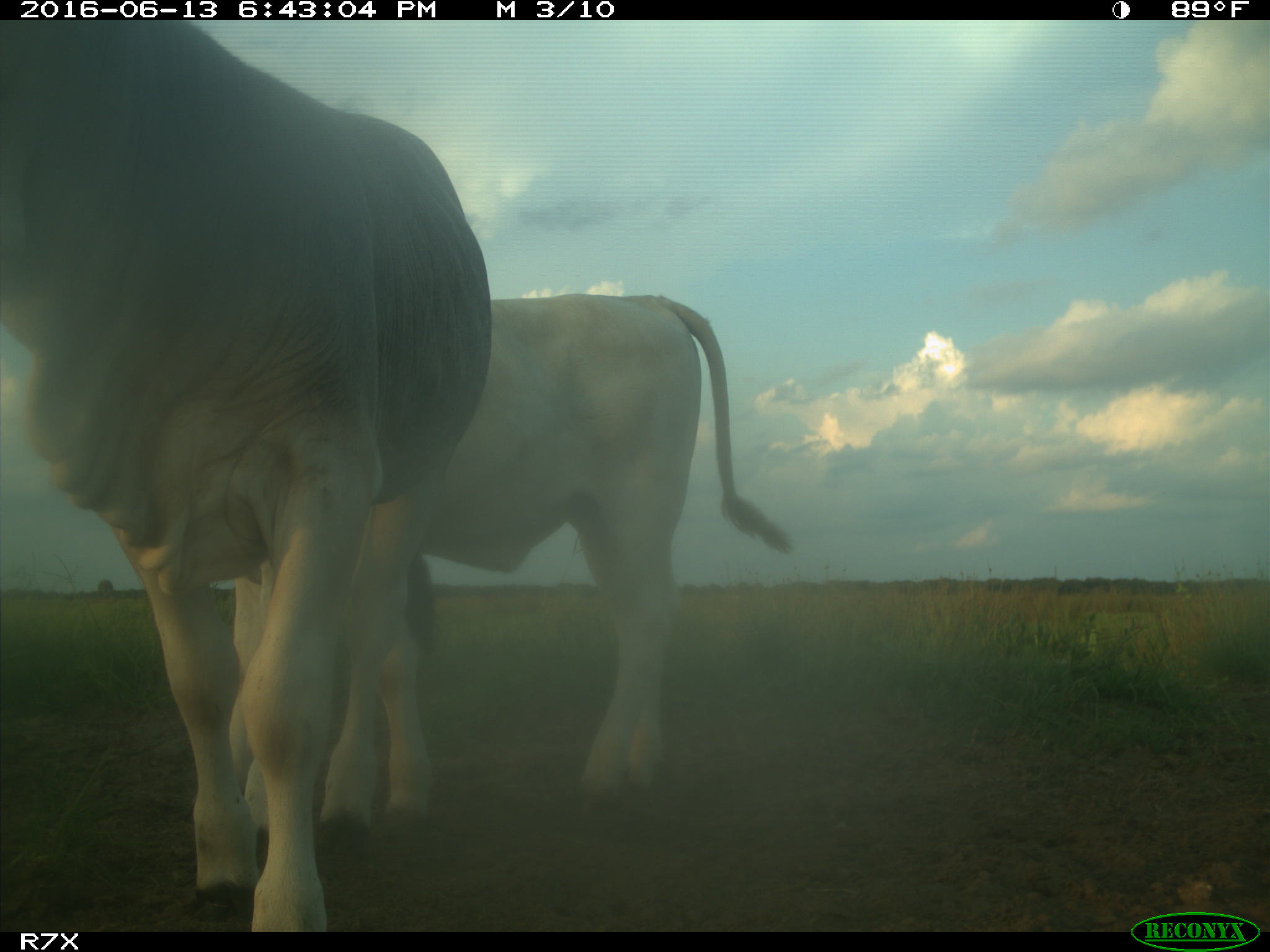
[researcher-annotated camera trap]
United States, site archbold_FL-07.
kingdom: Animalia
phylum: Chordata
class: Mammalia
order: Artiodactyla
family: Bovidae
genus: Bos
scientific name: Bos taurus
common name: domestic cow